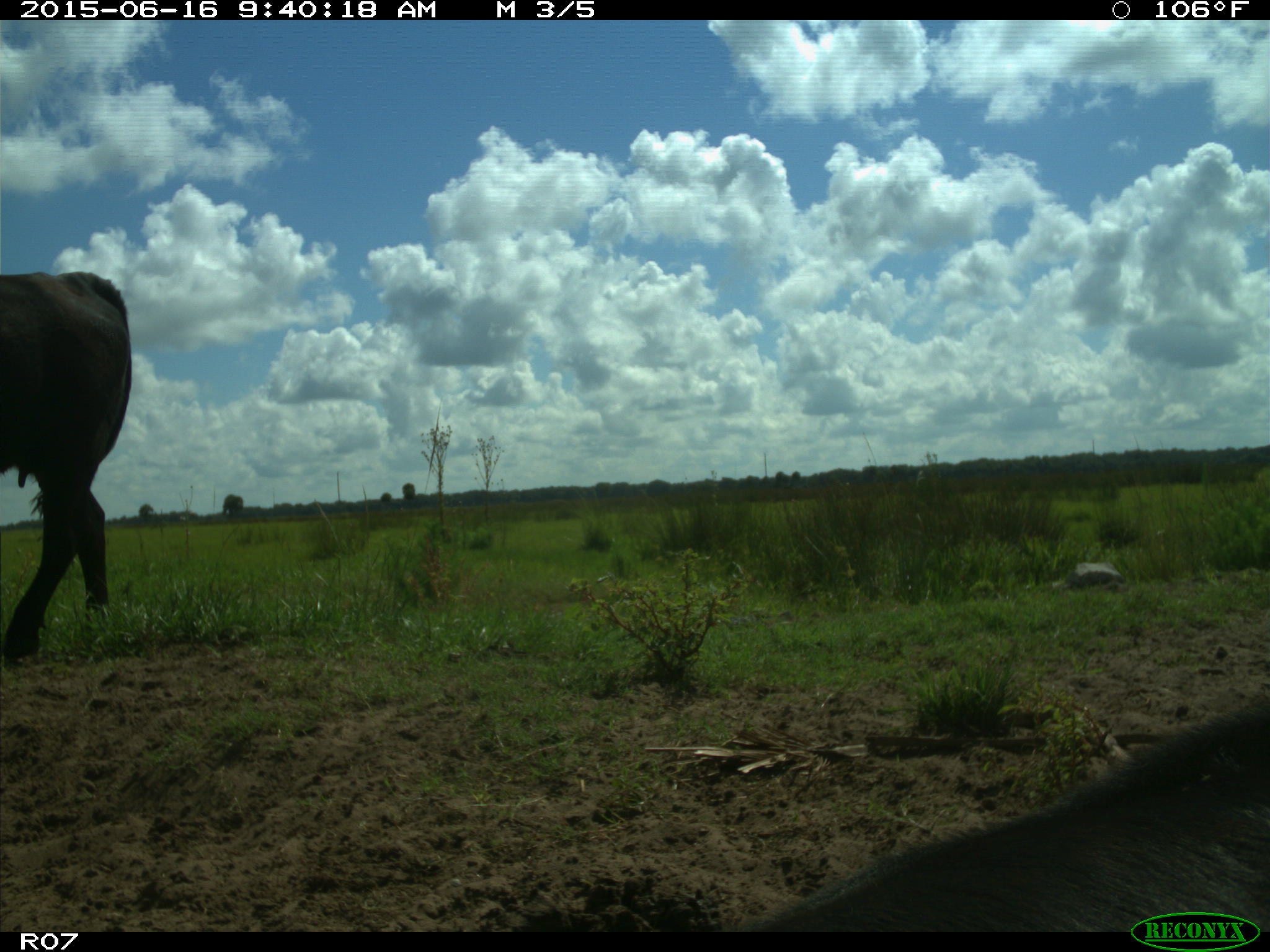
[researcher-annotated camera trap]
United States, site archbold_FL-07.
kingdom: Animalia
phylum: Chordata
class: Mammalia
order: Artiodactyla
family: Bovidae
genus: Bos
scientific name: Bos taurus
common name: domestic cow